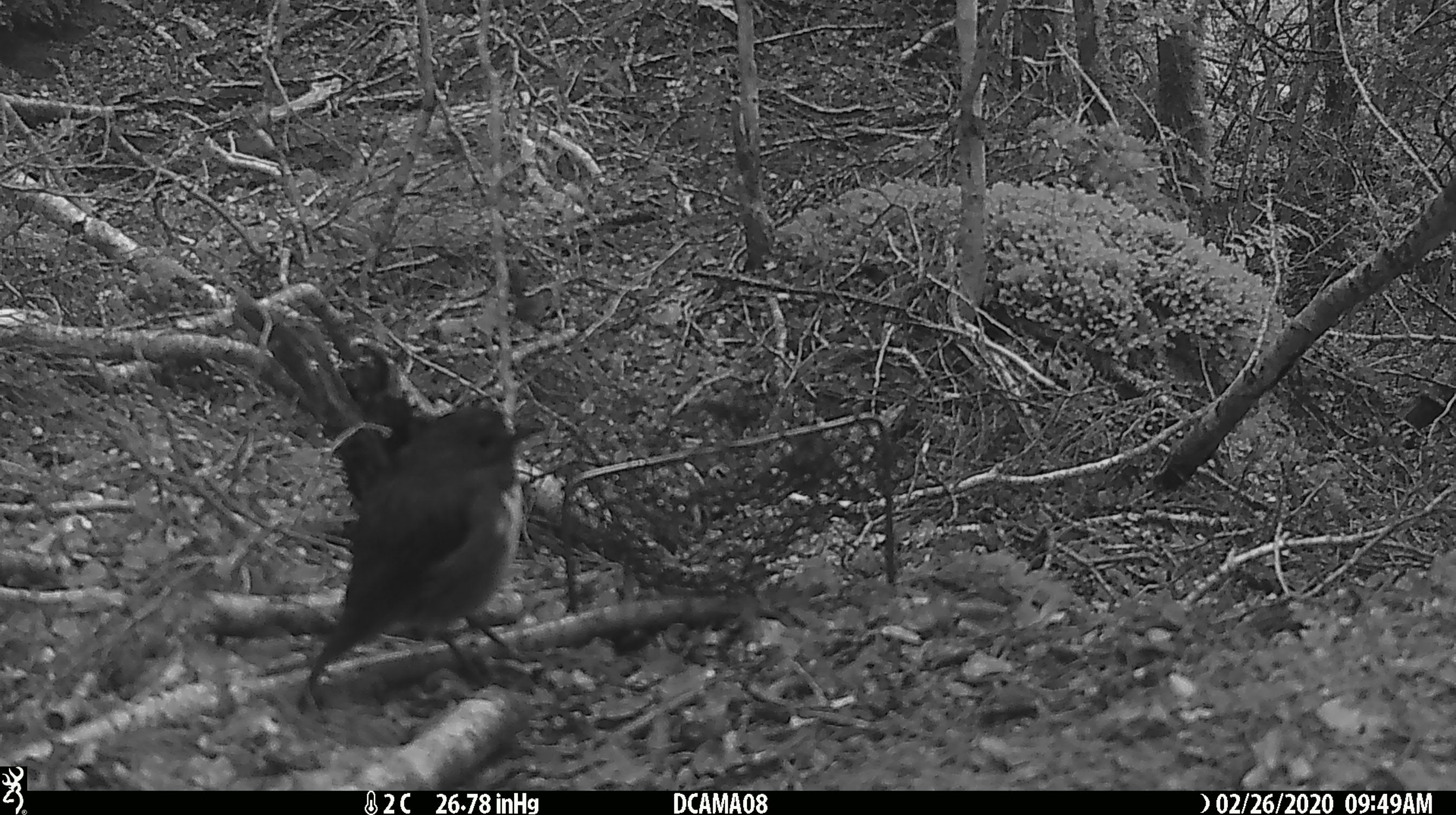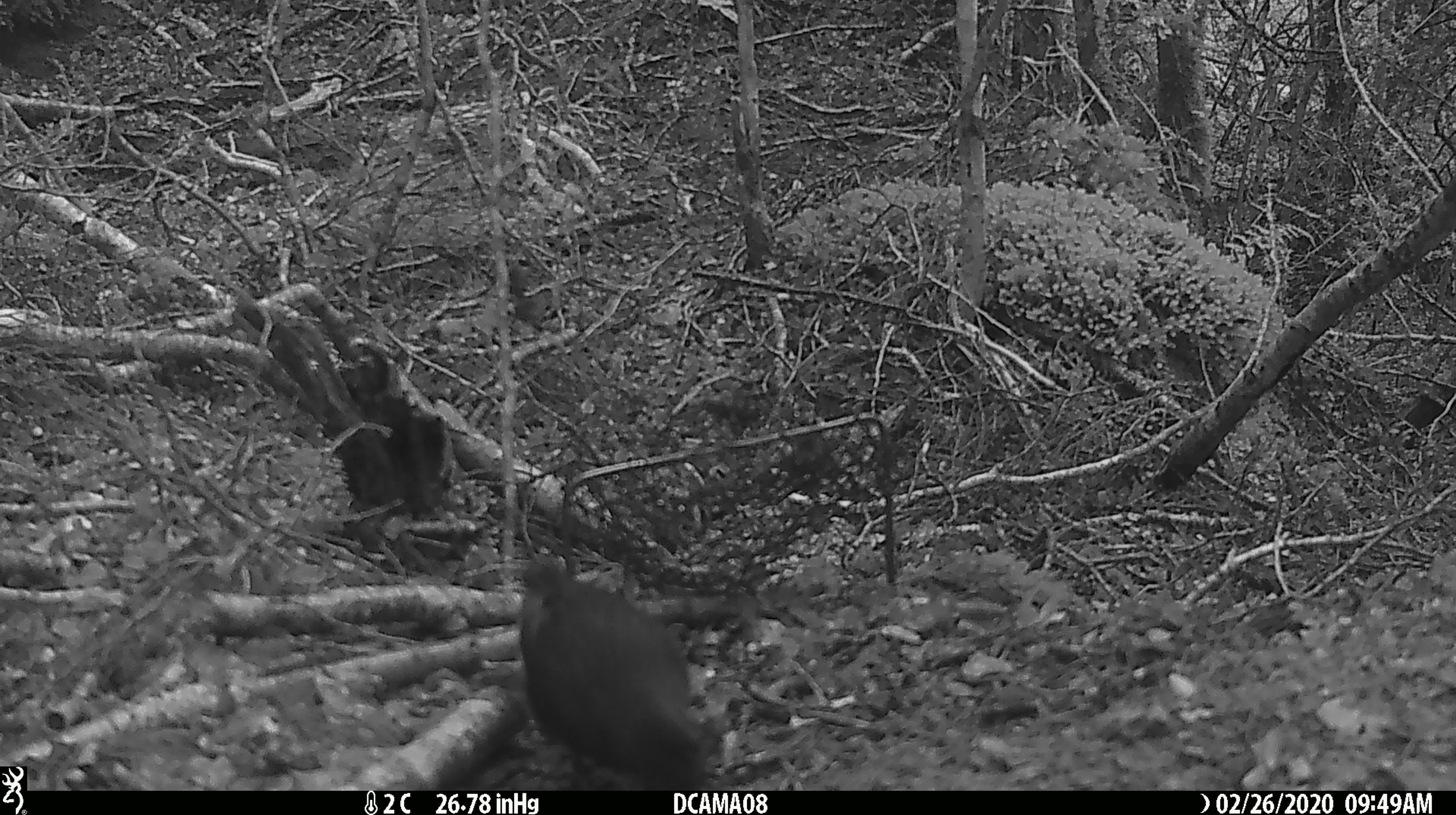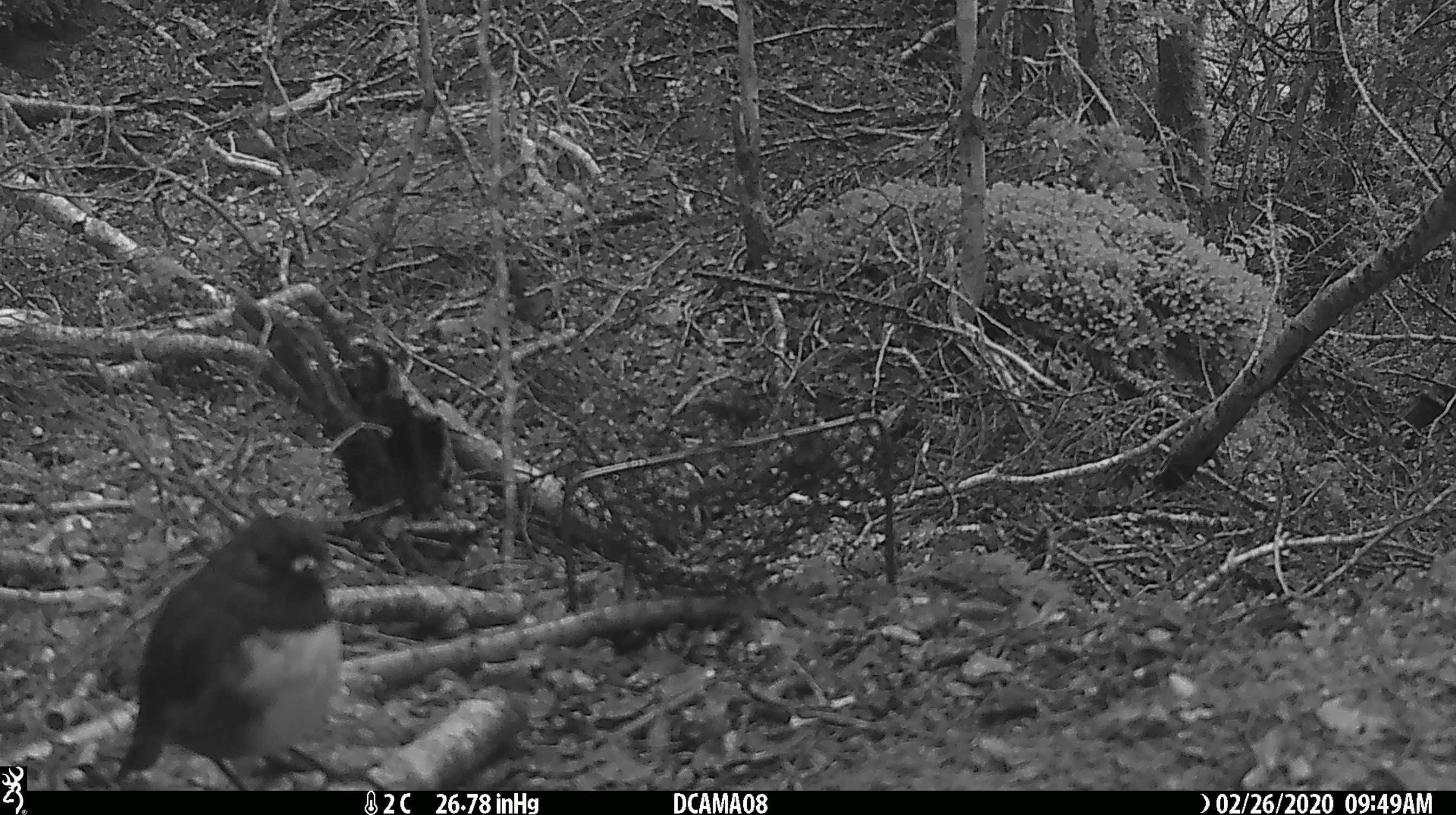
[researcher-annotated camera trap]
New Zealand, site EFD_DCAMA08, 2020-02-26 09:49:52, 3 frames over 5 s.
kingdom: Animalia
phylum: Chordata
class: Aves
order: Passeriformes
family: Petroicidae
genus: Petroica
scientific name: Petroica australis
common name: new zealand robin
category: robin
Robin (new zealand robin) (Petroica australis).